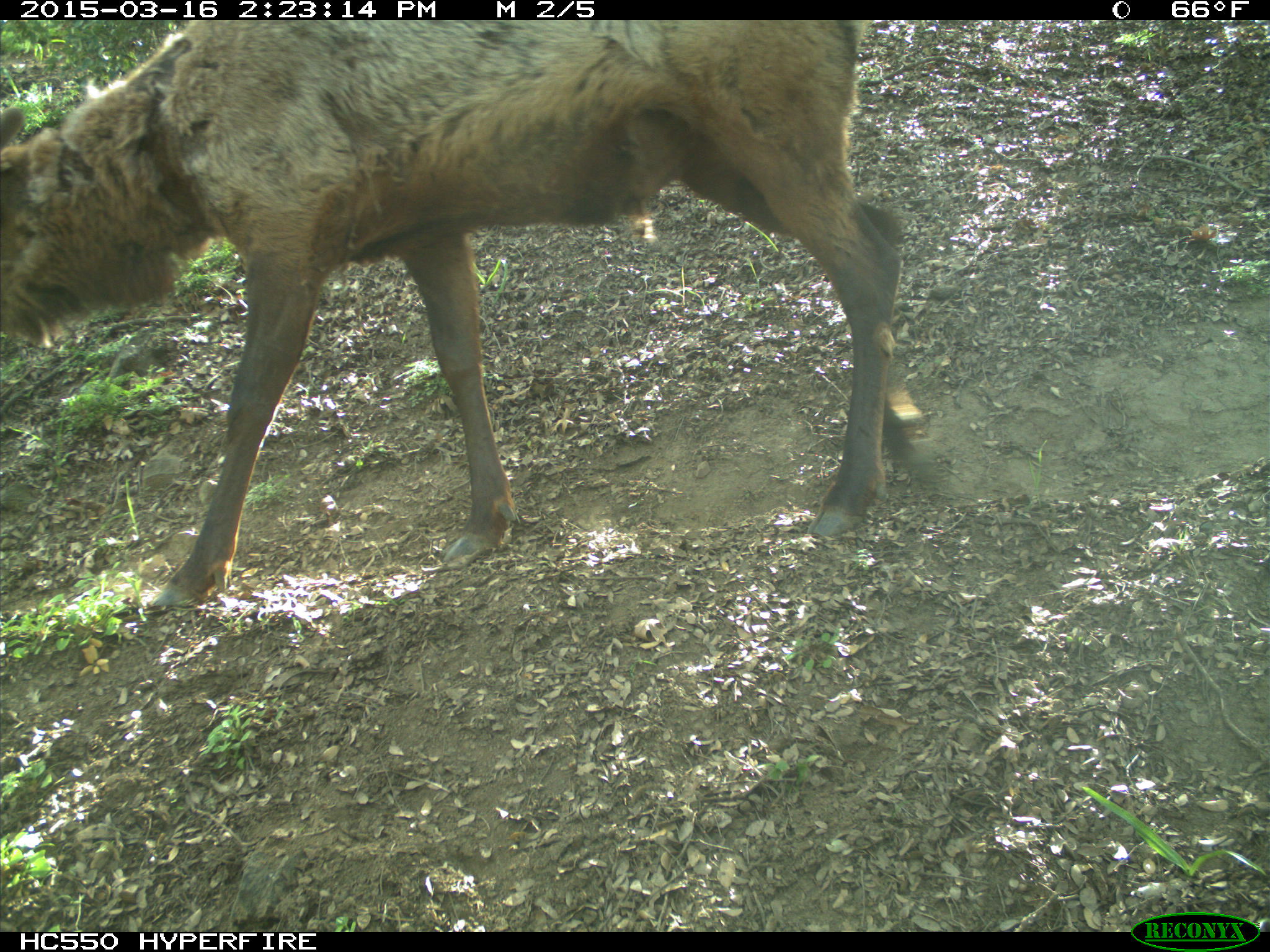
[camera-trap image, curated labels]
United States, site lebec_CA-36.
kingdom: Animalia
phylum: Chordata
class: Mammalia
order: Artiodactyla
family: Cervidae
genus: Cervus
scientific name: Cervus canadensis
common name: elk